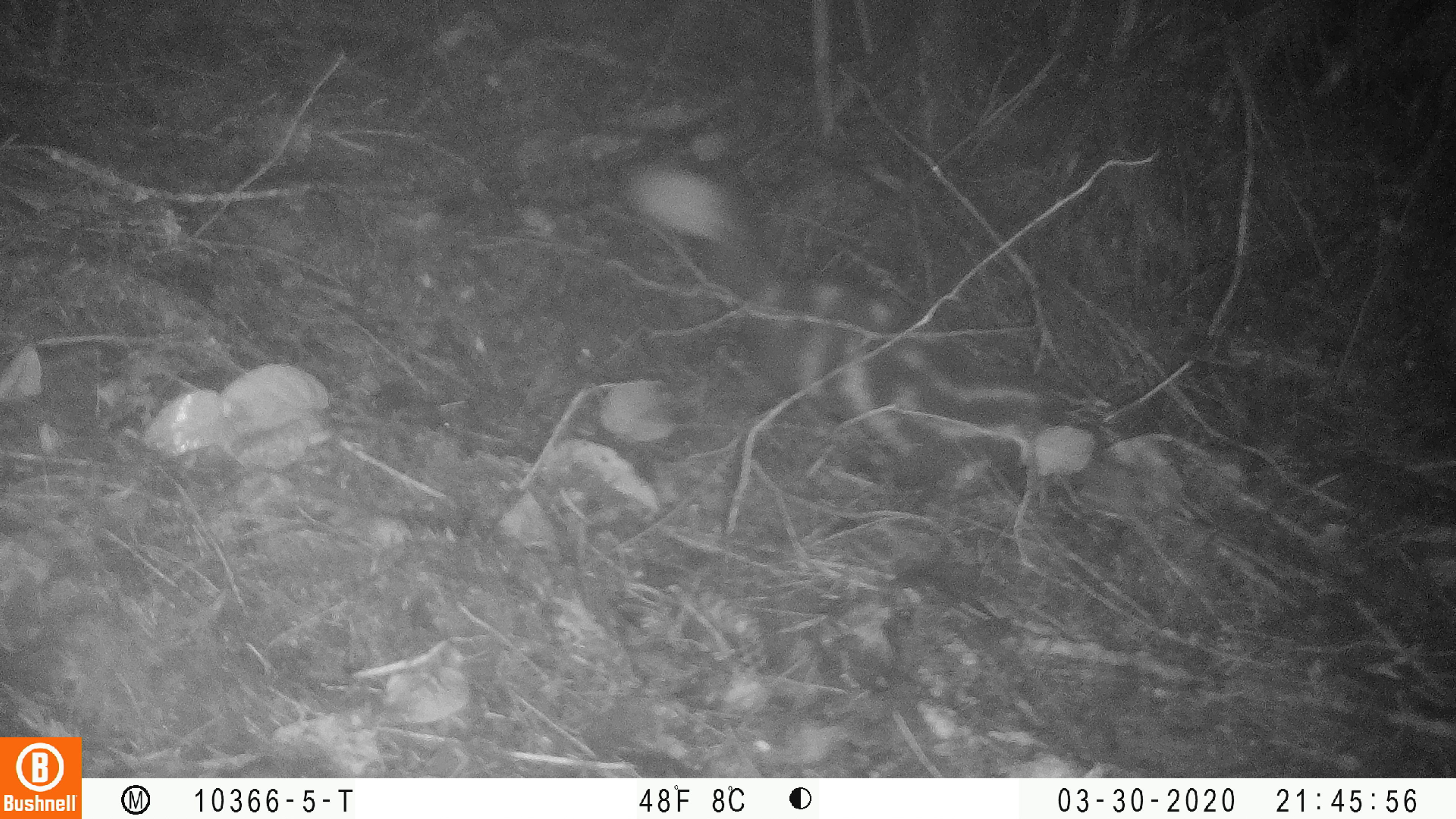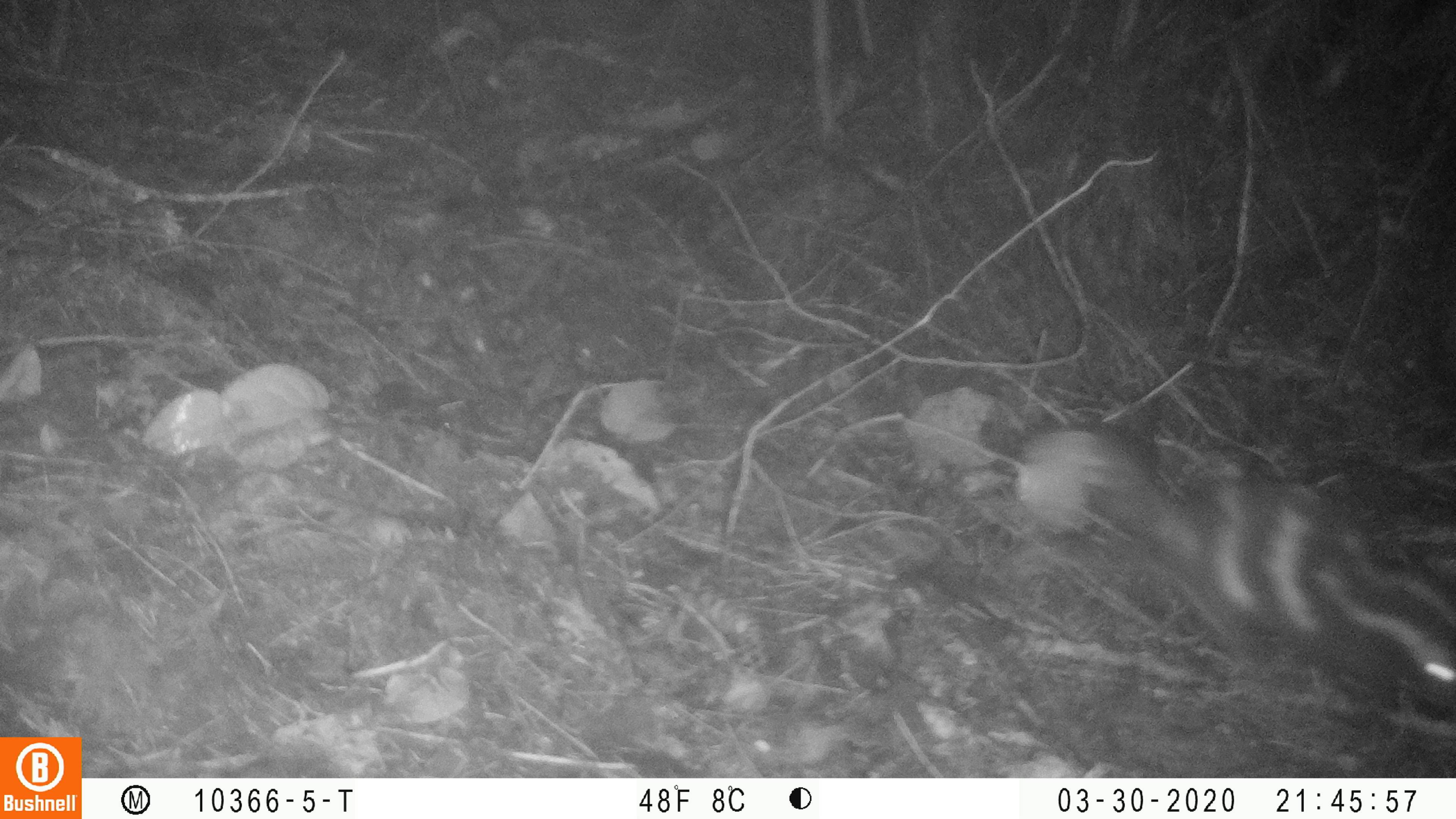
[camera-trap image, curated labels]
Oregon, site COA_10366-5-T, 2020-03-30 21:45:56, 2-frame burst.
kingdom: Animalia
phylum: Chordata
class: Mammalia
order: Carnivora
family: Mephitidae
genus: Spilogale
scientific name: Spilogale gracilis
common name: western spotted skunk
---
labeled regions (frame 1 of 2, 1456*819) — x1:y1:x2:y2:
western spotted skunk: 618:156:1104:497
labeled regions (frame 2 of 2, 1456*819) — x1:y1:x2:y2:
western spotted skunk: 1015:414:1447:702